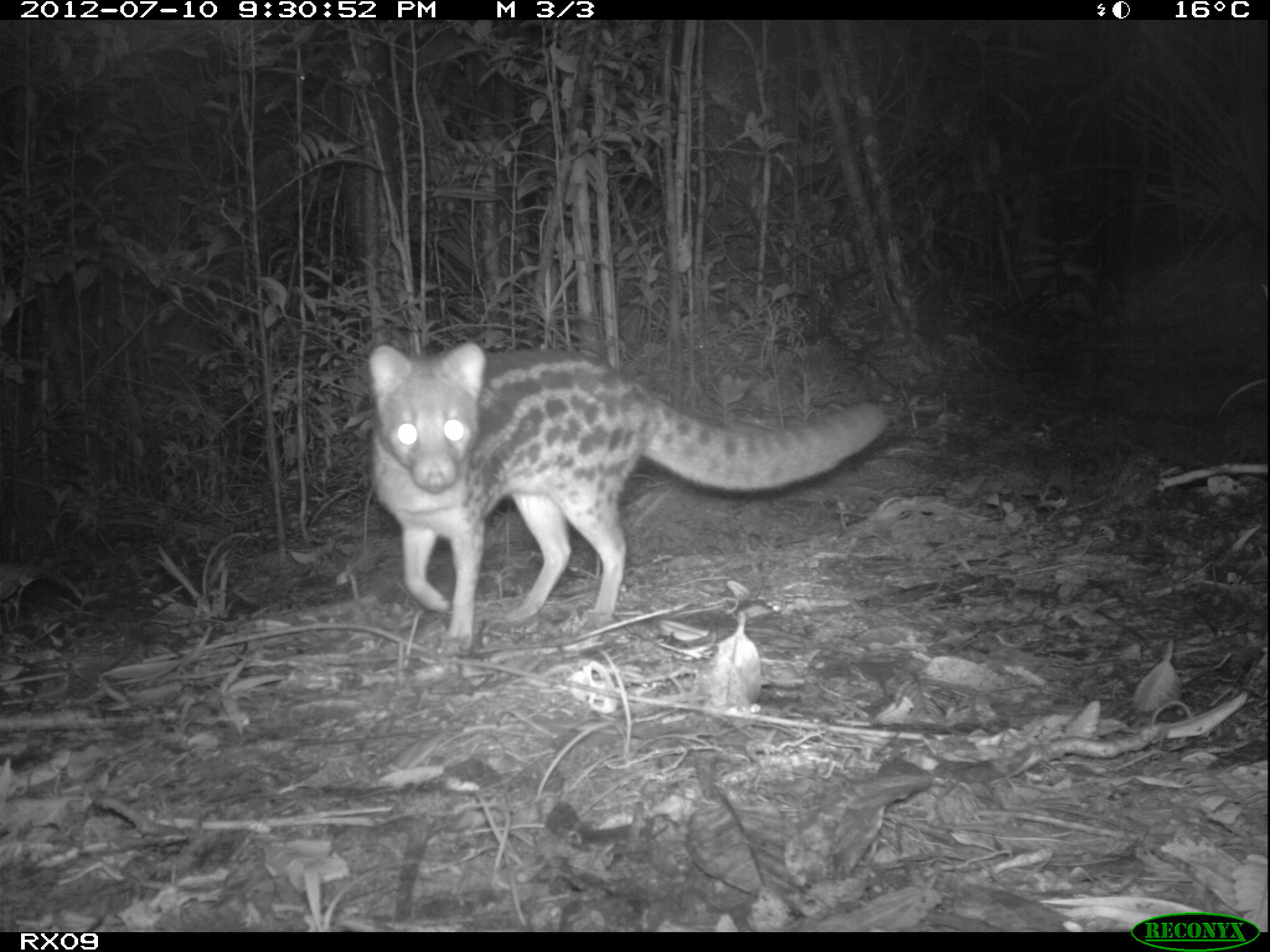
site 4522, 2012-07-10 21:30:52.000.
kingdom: Animalia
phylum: Chordata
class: Mammalia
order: Carnivora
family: Eupleridae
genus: Fossa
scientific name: Fossa fossana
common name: fanaloka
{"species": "Fossa fossana (fanaloka)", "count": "1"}